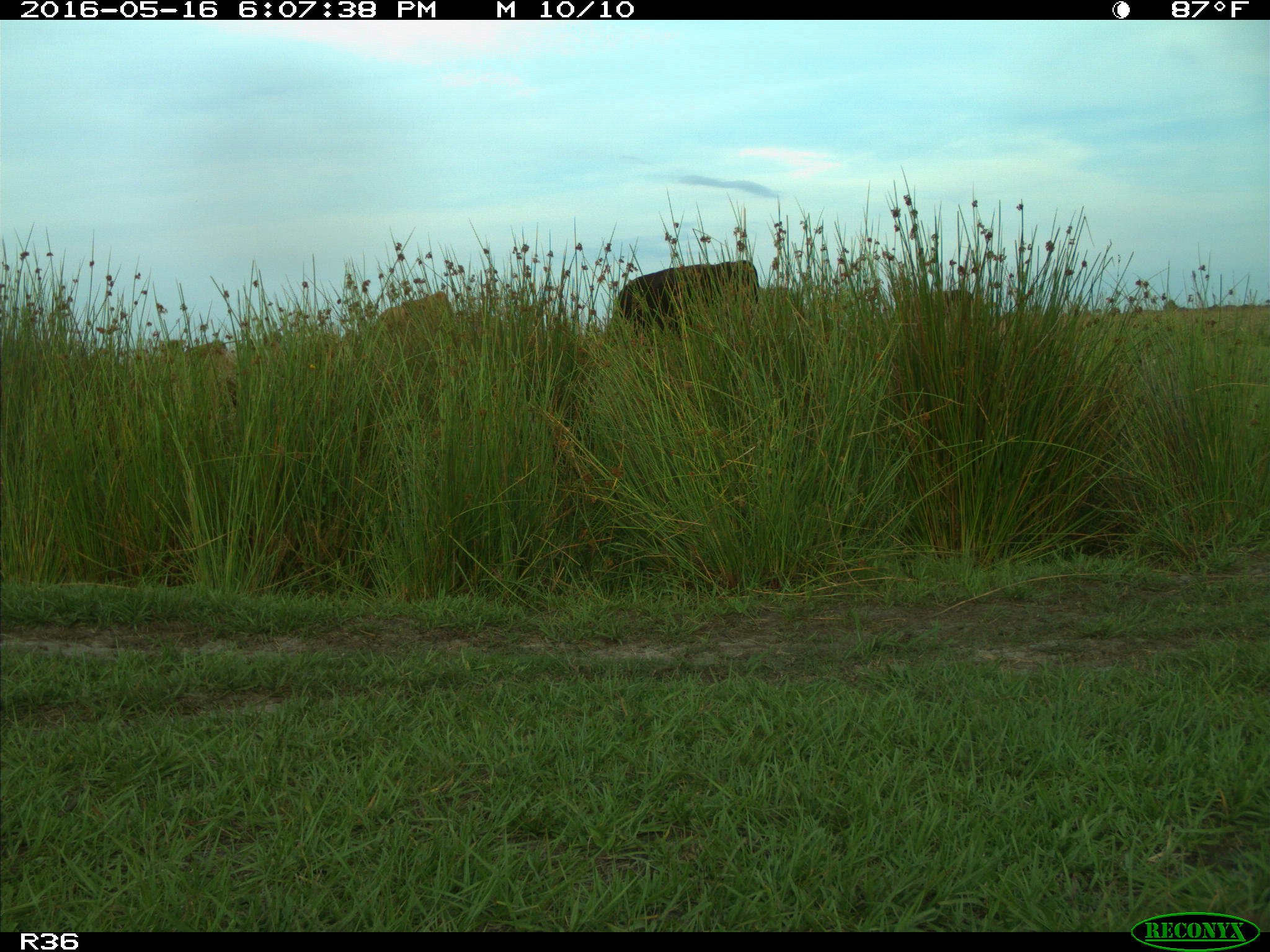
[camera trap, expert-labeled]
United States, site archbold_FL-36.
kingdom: Animalia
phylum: Chordata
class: Mammalia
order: Artiodactyla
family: Bovidae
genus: Bos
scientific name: Bos taurus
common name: domestic cow